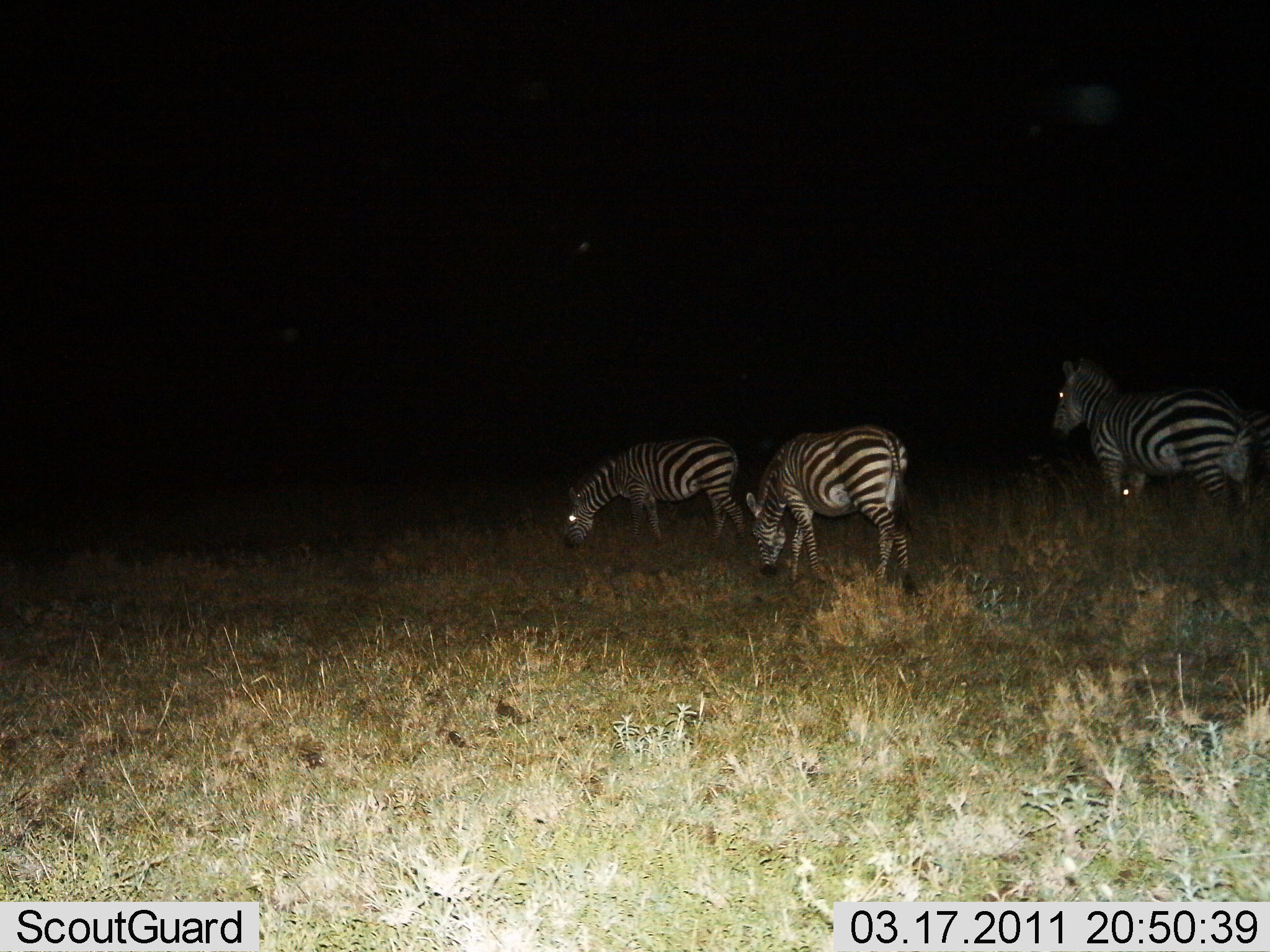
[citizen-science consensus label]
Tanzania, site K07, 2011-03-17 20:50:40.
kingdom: Animalia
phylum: Chordata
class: Mammalia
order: Perissodactyla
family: Equidae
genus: Equus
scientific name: Equus quagga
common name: plains zebra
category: zebra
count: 3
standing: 55%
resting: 0%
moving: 0%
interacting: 0%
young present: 0%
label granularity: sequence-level